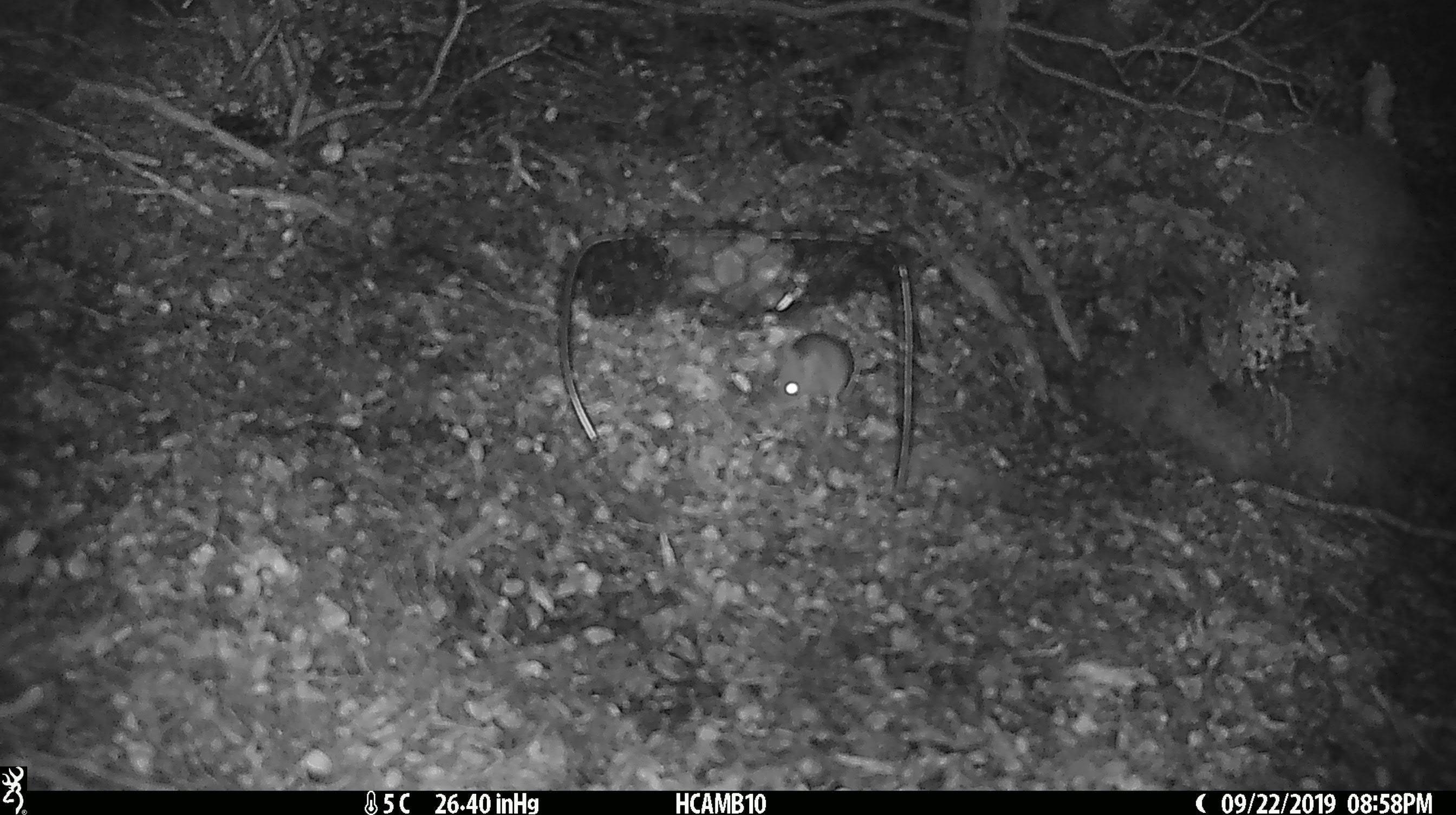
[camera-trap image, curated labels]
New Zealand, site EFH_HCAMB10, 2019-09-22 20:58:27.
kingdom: Animalia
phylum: Chordata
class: Mammalia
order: Rodentia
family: Muridae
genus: Mus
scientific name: Mus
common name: mouse